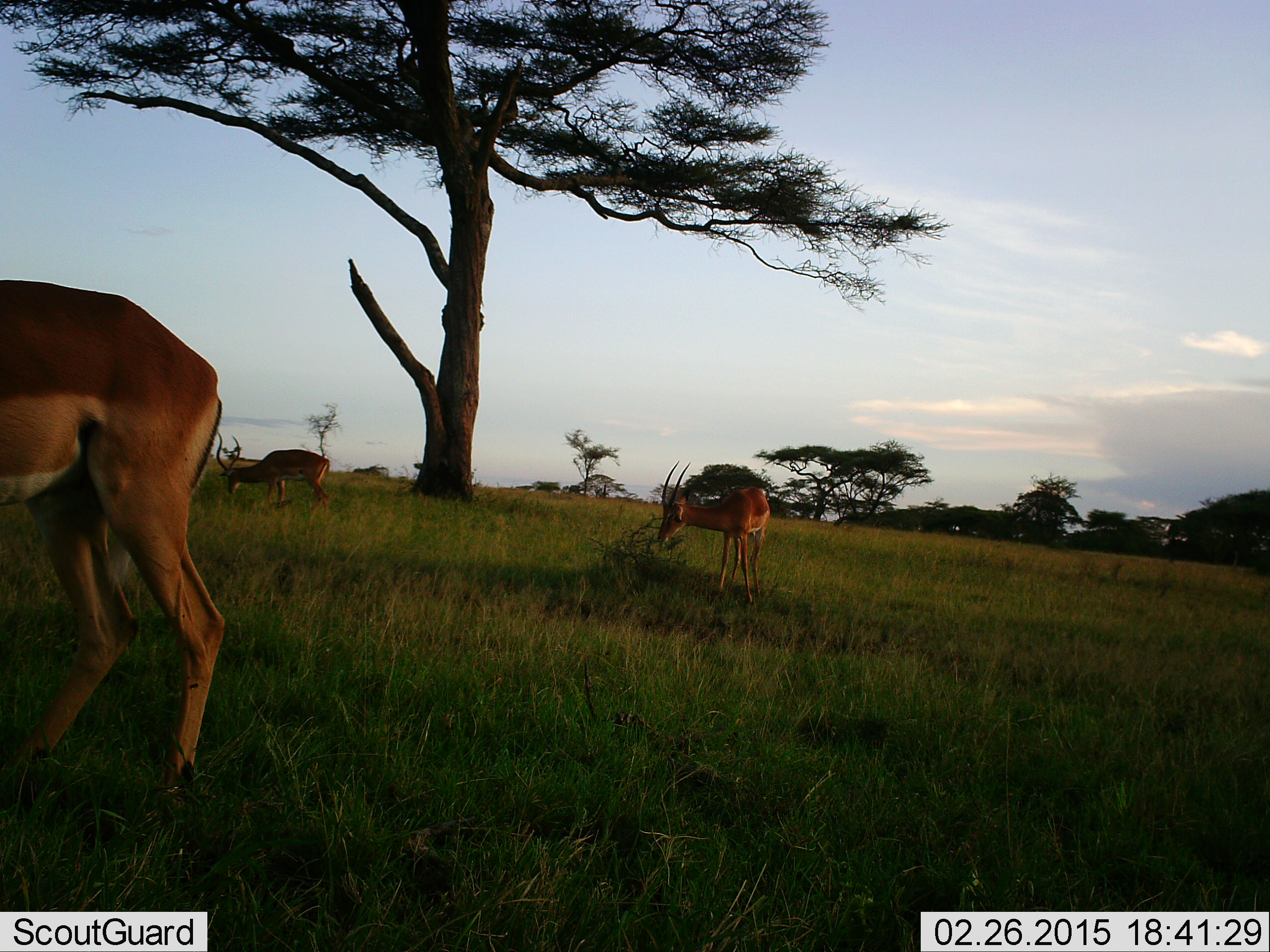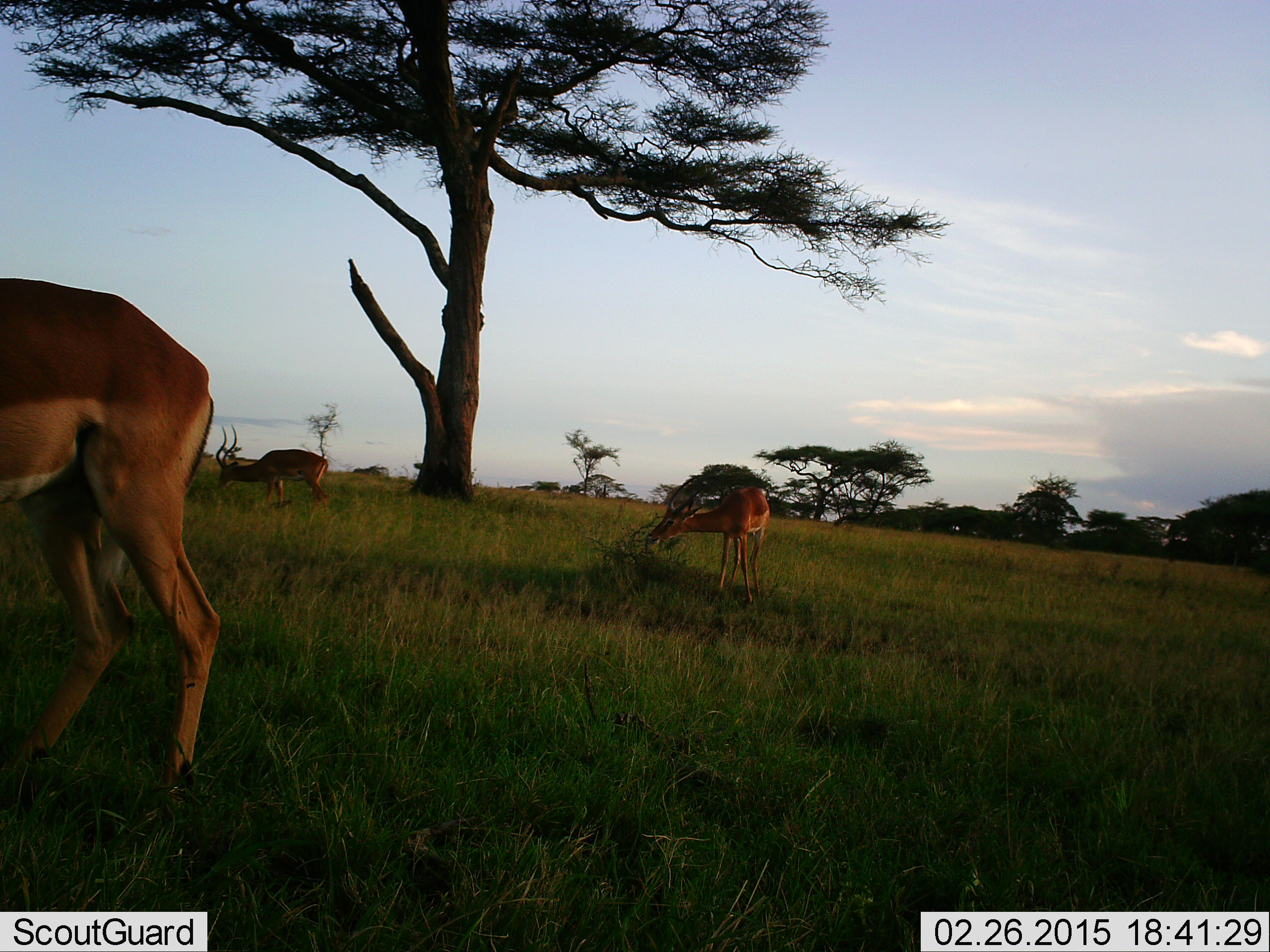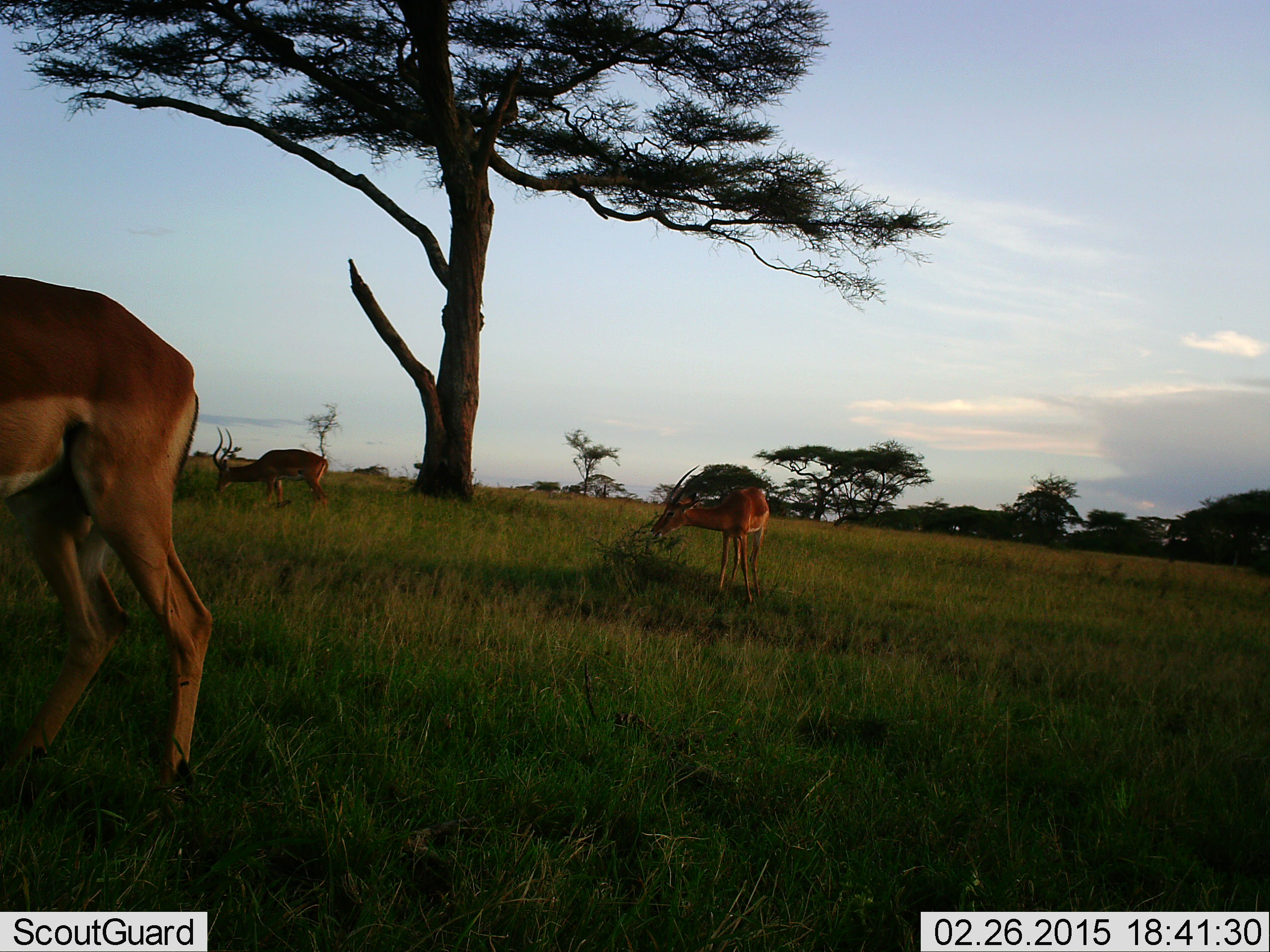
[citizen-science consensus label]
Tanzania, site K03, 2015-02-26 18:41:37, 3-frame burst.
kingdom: Animalia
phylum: Chordata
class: Mammalia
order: Artiodactyla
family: Bovidae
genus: Aepyceros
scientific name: Aepyceros melampus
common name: impala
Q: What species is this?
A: Impala (Aepyceros melampus).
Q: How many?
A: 3.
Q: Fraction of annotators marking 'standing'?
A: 10%.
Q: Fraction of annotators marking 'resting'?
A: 0%.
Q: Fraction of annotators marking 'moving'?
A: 0%.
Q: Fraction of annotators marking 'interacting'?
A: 0%.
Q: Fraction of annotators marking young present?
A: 0%.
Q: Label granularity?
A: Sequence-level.